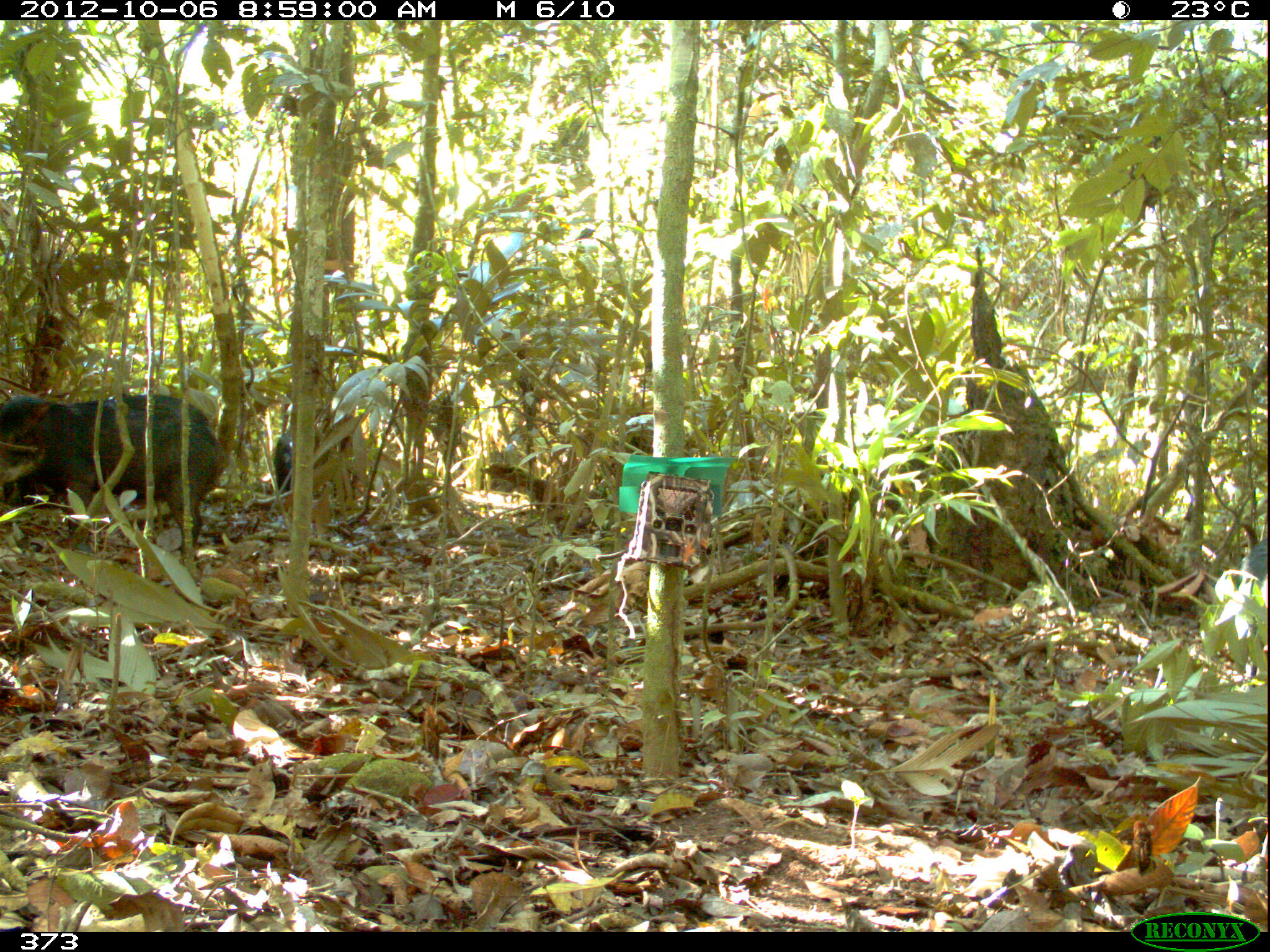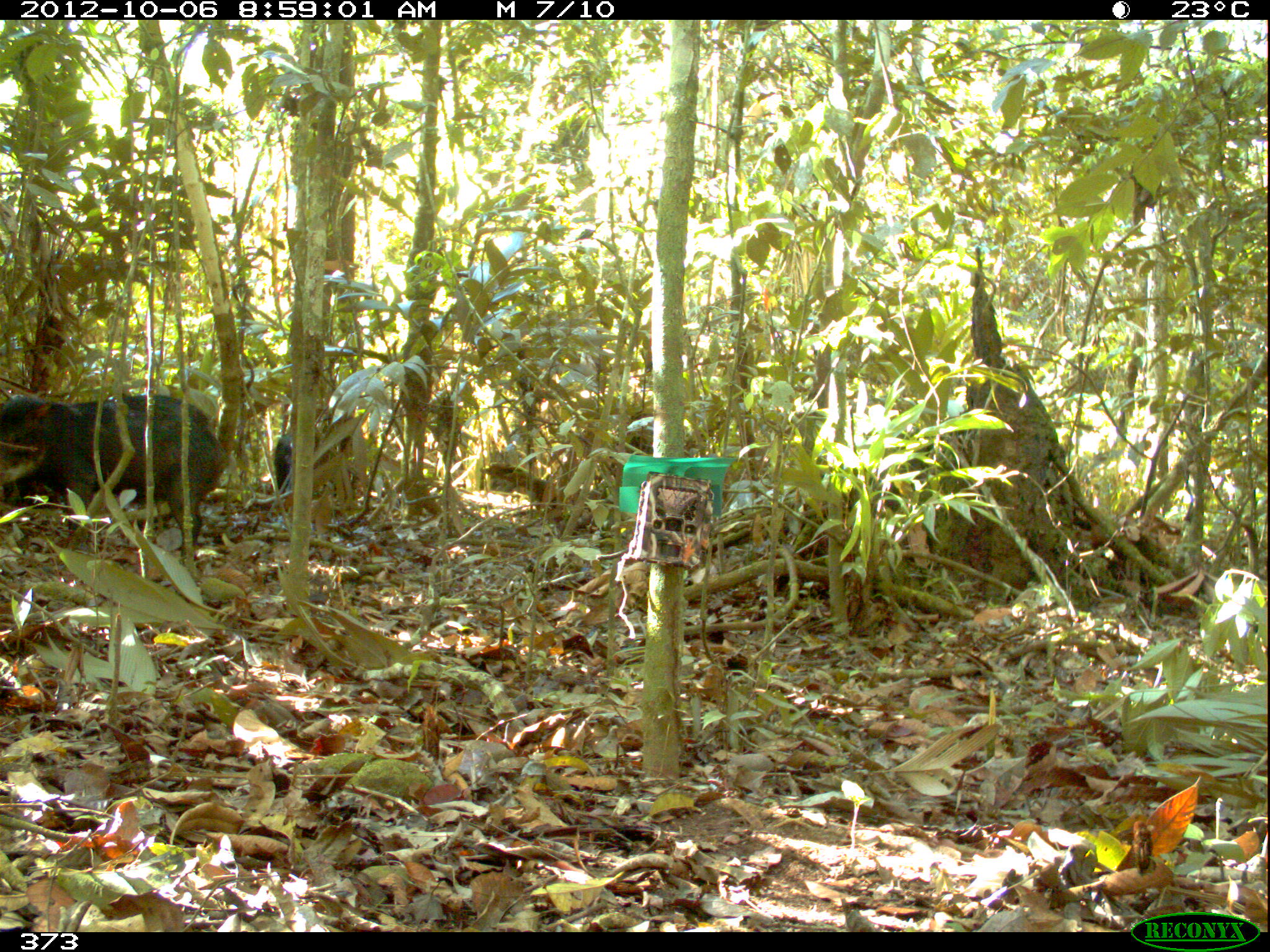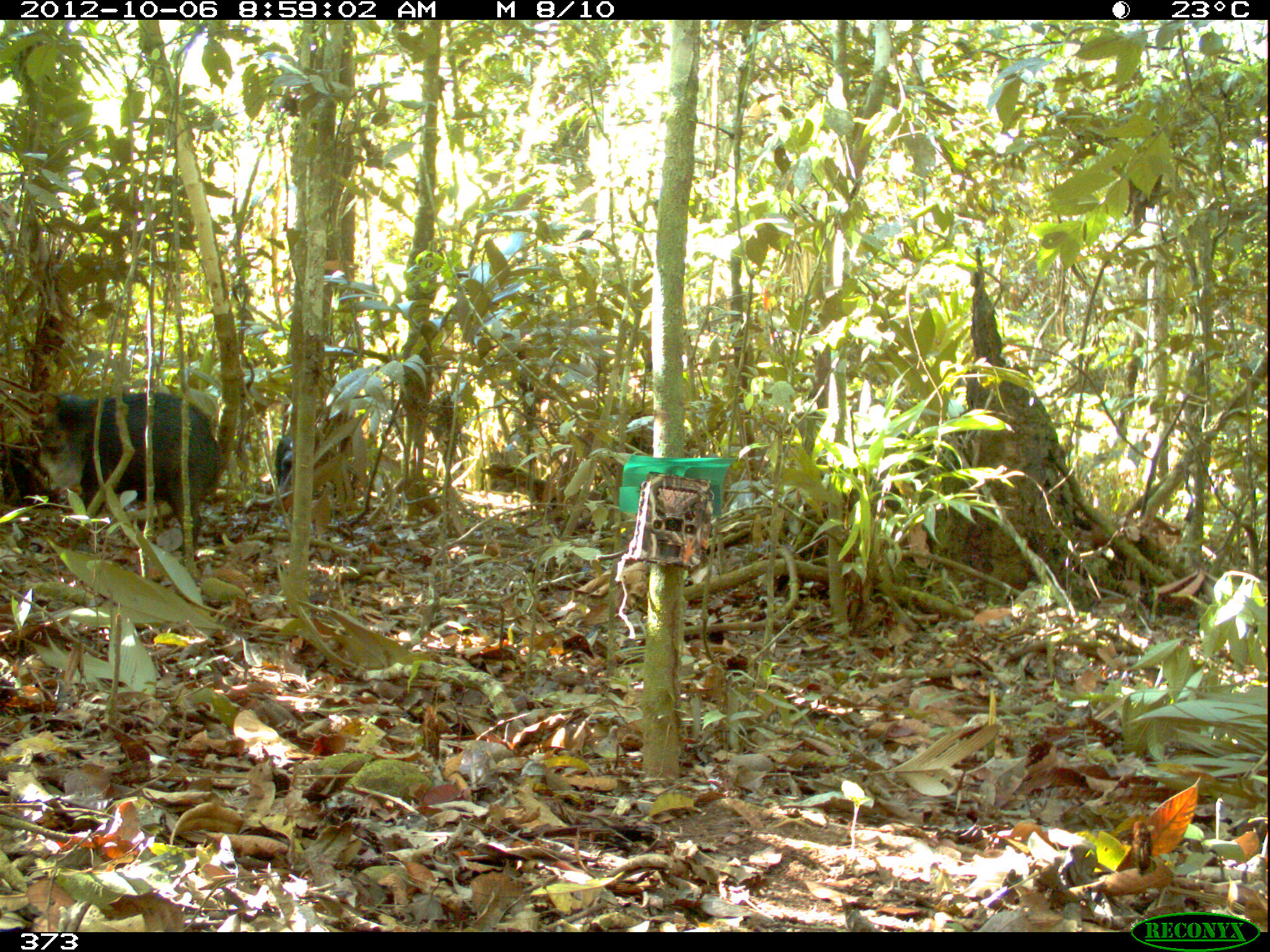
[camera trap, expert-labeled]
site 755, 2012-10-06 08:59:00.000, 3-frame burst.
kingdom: Animalia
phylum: Chordata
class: Mammalia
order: Artiodactyla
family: Tayassuidae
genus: Tayassu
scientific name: Tayassu pecari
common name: white-lipped peccary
Tayassu pecari (white-lipped peccary).